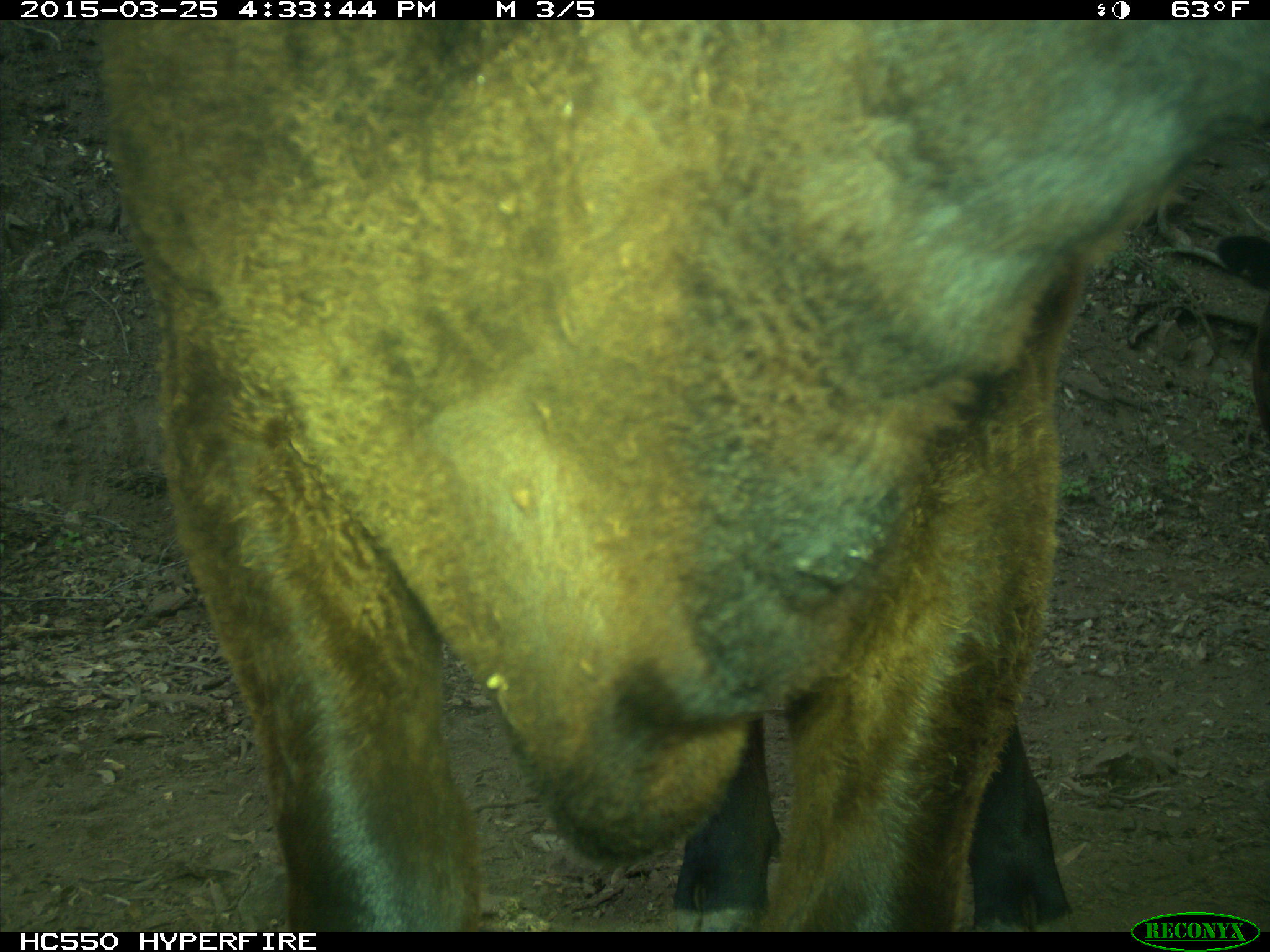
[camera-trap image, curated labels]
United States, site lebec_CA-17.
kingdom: Animalia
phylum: Chordata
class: Mammalia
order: Artiodactyla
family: Bovidae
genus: Bos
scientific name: Bos taurus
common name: domestic cow